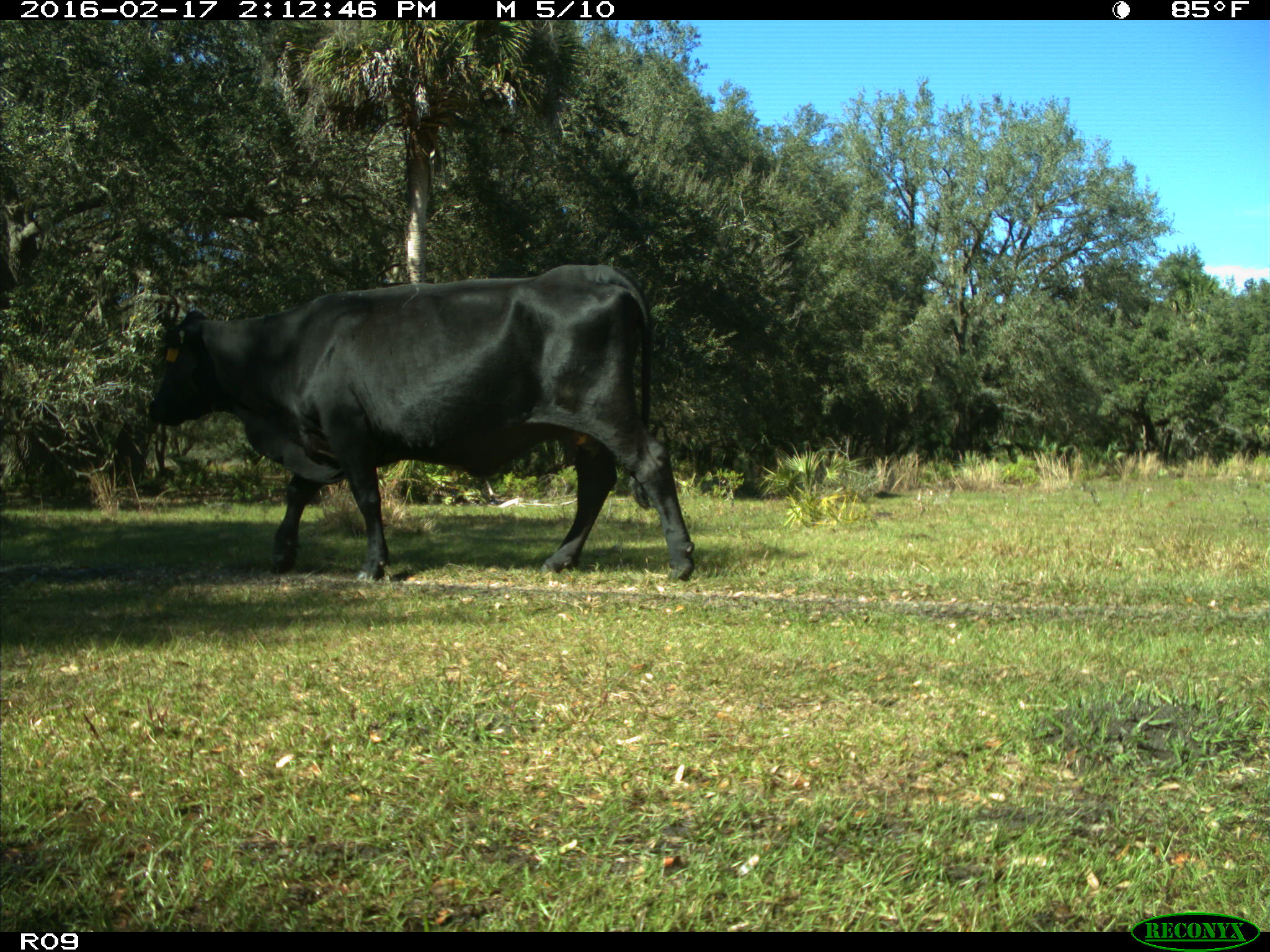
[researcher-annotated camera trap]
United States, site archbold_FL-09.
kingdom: Animalia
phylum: Chordata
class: Mammalia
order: Artiodactyla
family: Bovidae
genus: Bos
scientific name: Bos taurus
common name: domestic cow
Bos taurus (domestic cow).